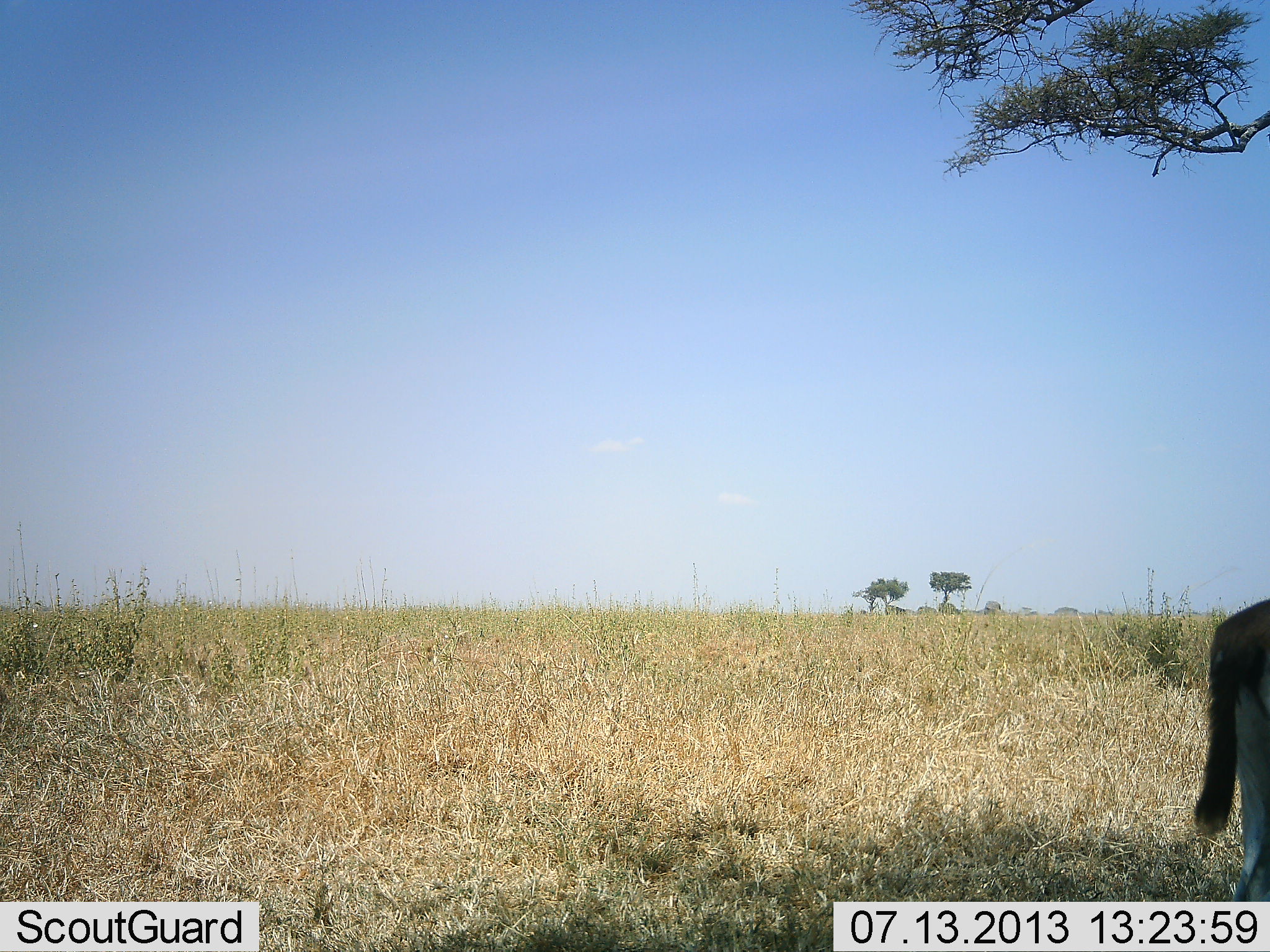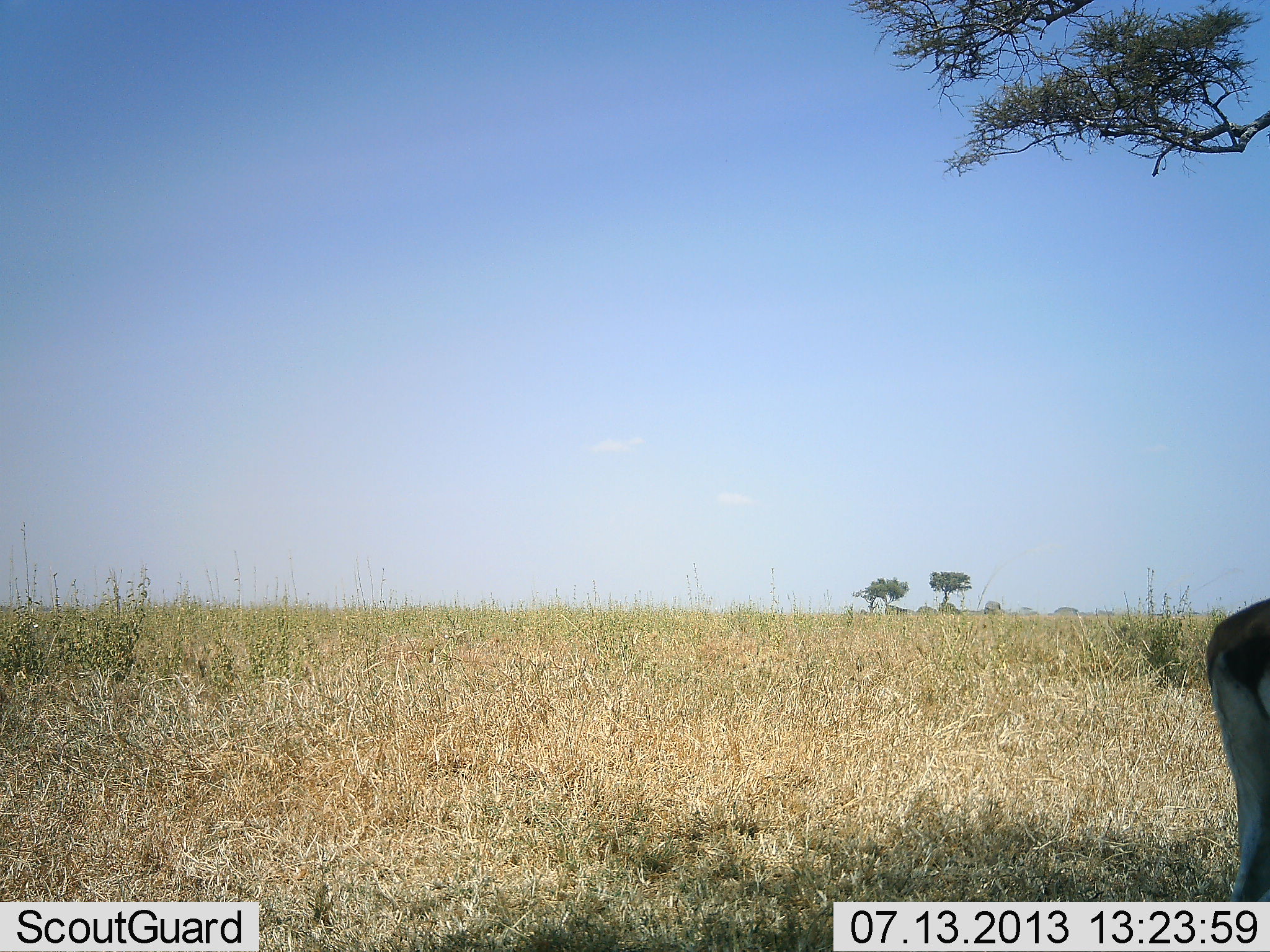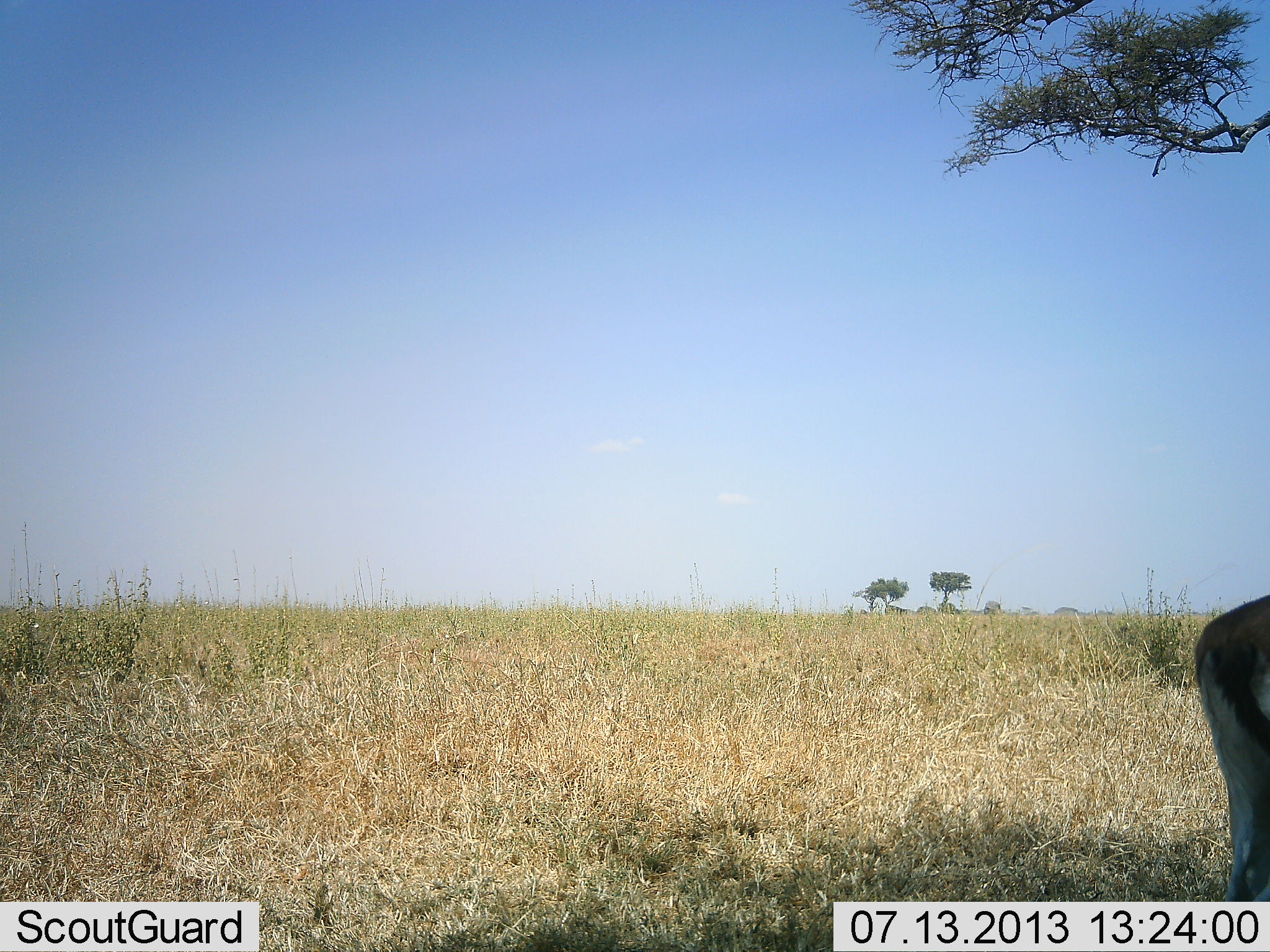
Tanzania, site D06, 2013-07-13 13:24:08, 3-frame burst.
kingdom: Animalia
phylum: Chordata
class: Mammalia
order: Artiodactyla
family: Bovidae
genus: Eudorcas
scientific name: Eudorcas thomsonii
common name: thomson's gazelle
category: gazellethomsons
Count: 1.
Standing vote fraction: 100%.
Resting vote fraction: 0%.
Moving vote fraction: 0%.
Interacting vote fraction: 0%.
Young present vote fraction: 0%.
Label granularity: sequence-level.